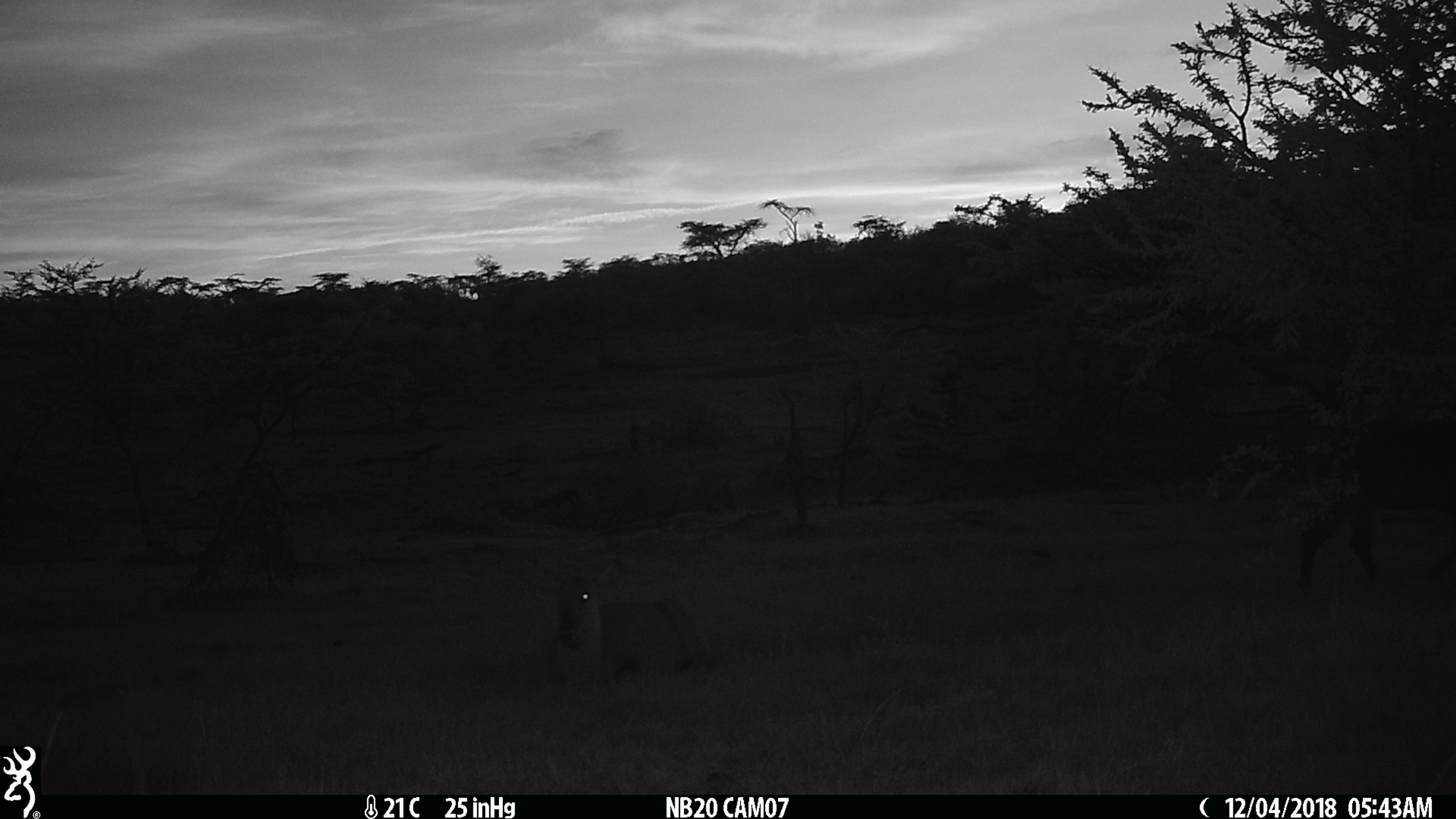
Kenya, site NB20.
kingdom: Animalia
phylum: Chordata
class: Mammalia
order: Artiodactyla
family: Bovidae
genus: Kobus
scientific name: Kobus ellipsiprymnus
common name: waterbuck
Waterbuck (Kobus ellipsiprymnus).